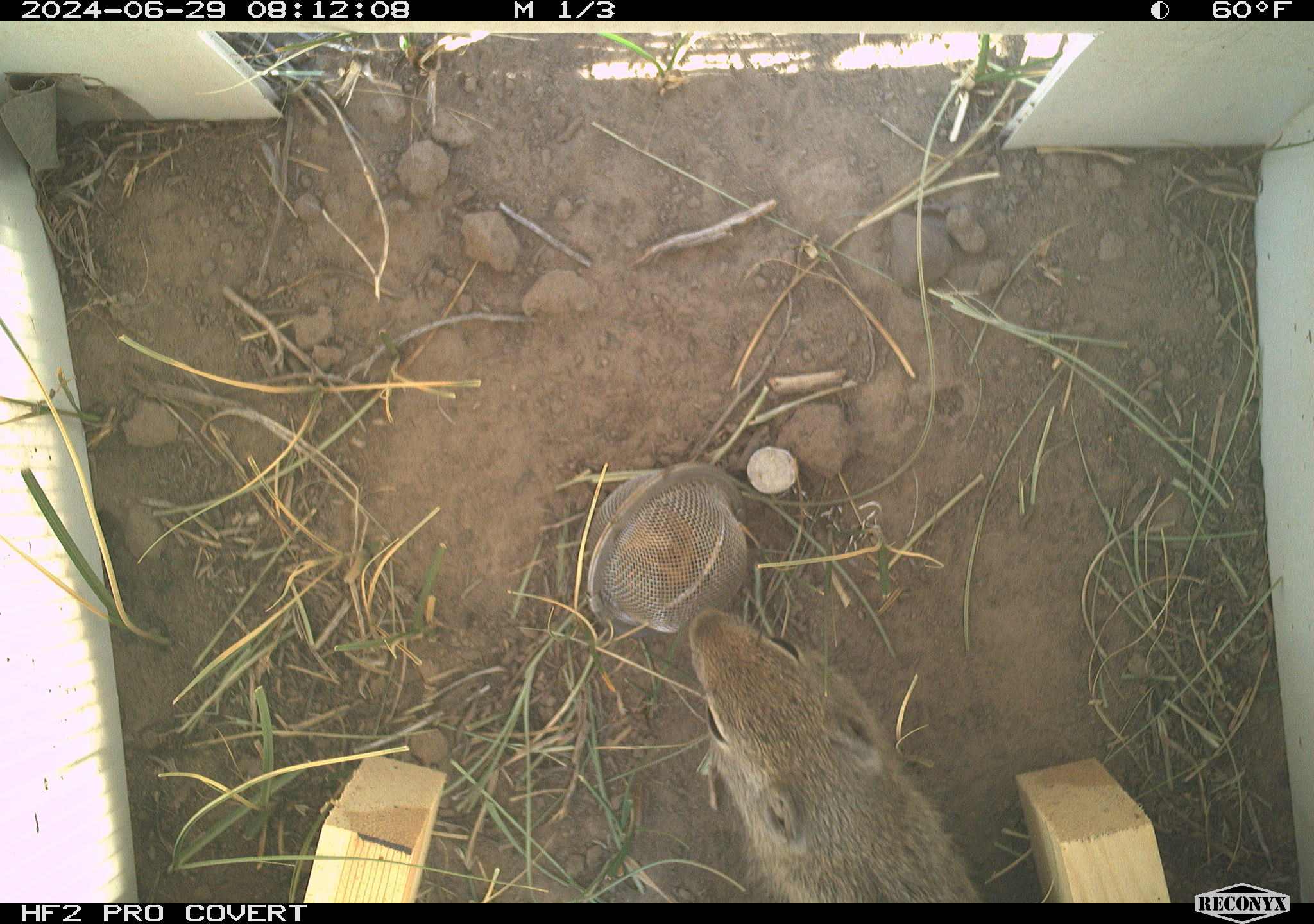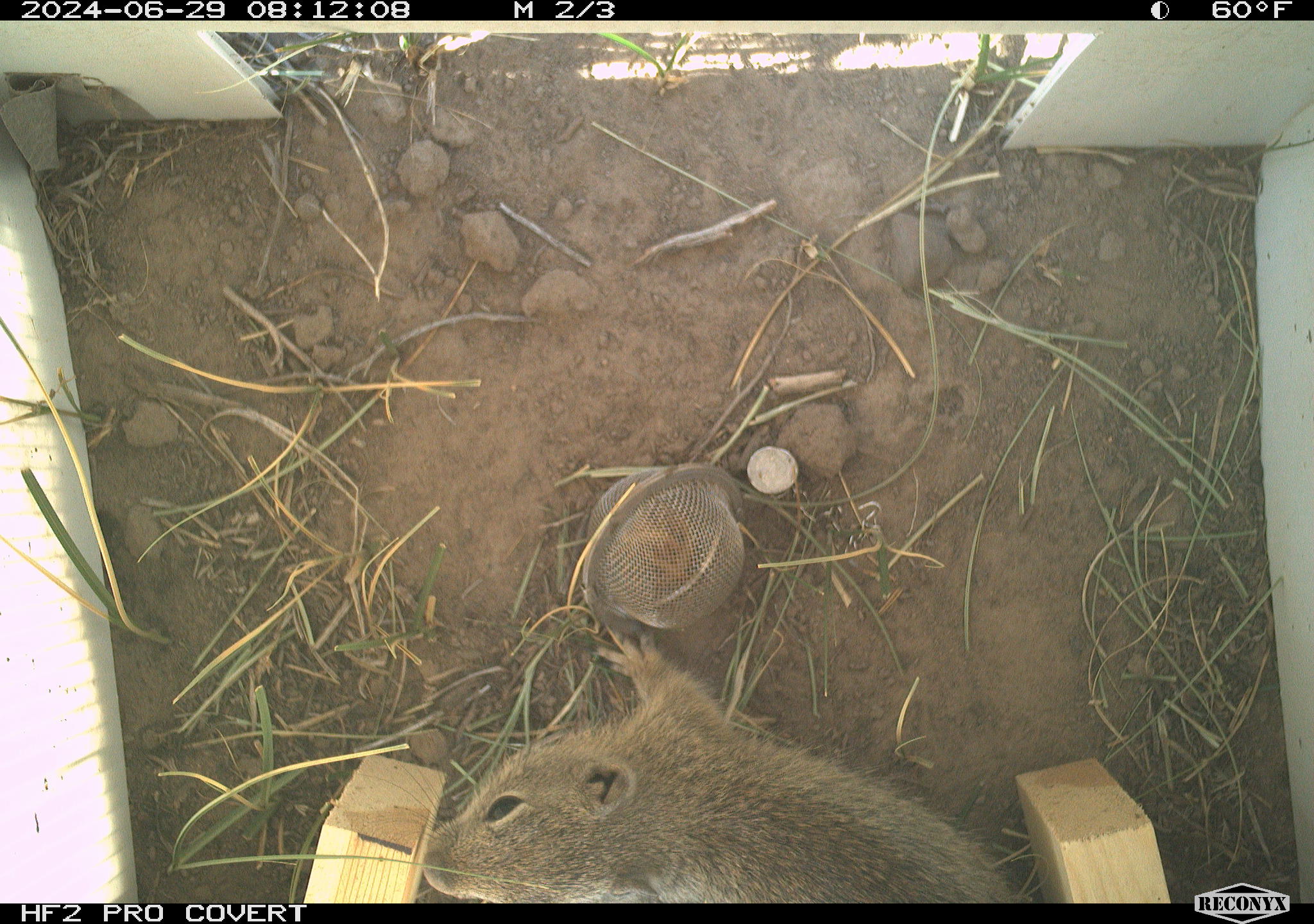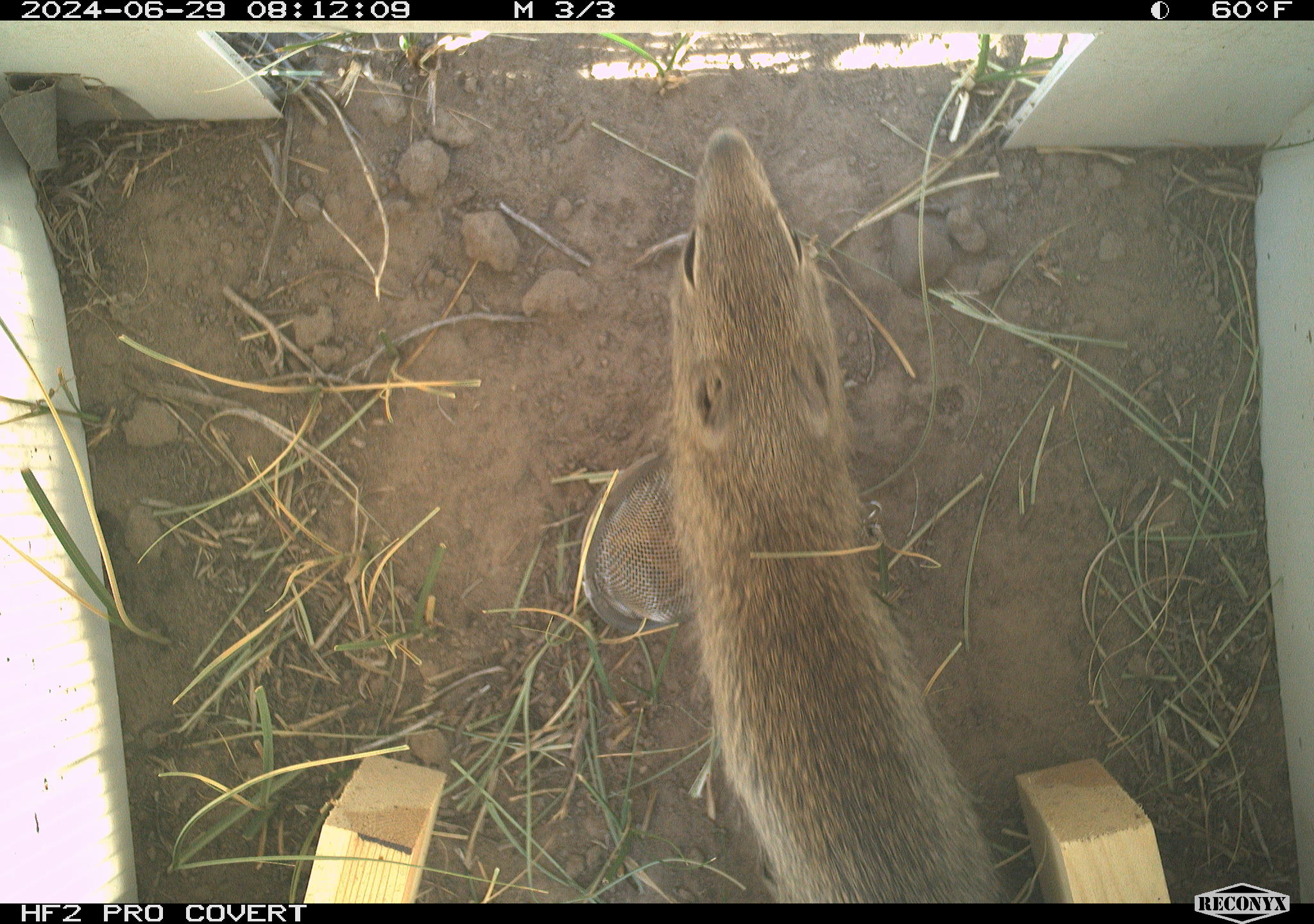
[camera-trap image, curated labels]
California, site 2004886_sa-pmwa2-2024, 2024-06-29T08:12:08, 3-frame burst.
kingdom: Animalia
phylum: Chordata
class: Mammalia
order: Rodentia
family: Sciuridae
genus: Urocitellus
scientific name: Urocitellus beldingi beldingi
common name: belding's ground squirrel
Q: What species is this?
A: Belding's ground squirrel (Urocitellus beldingi beldingi).